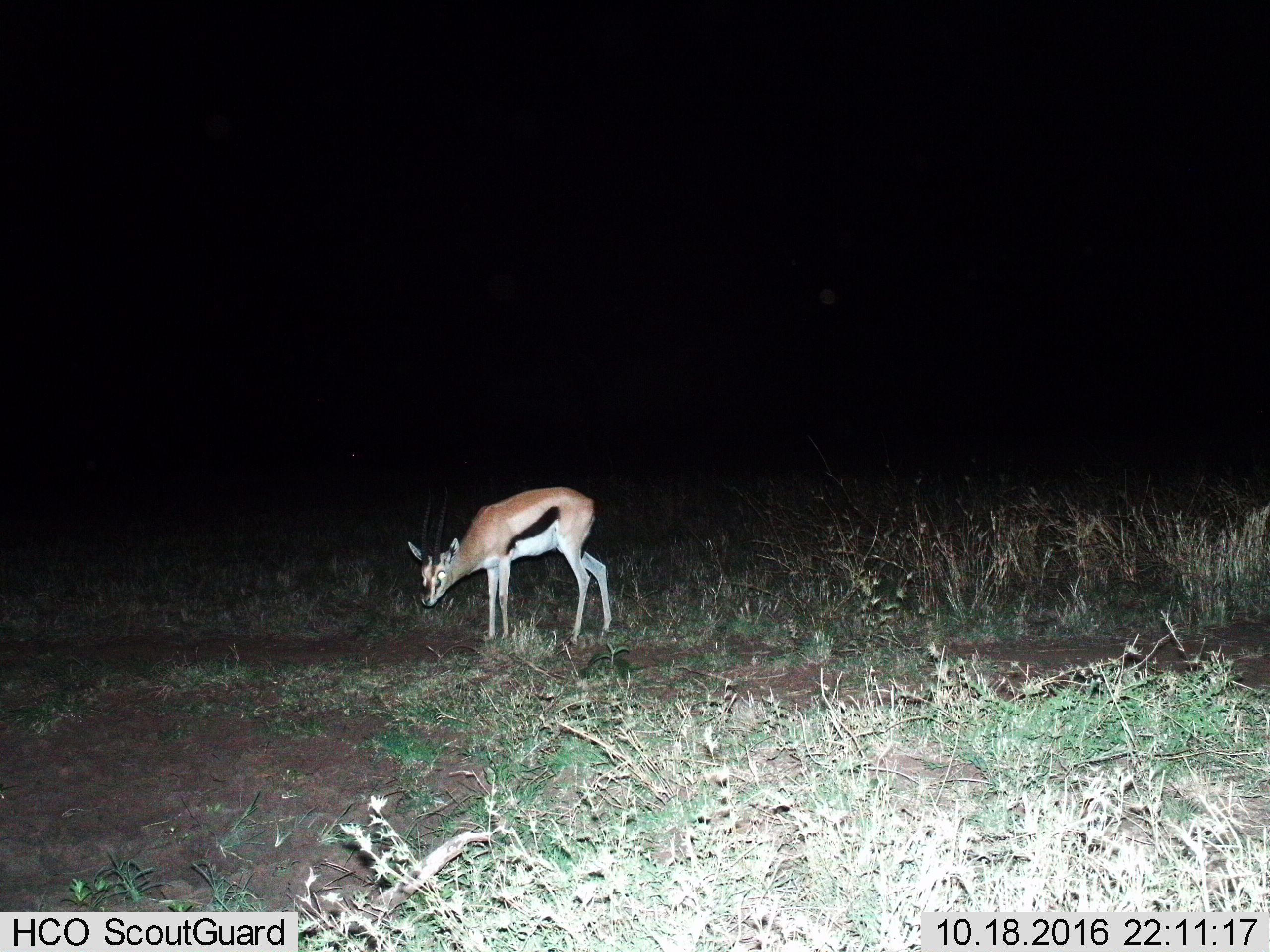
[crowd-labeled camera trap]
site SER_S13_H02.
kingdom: Animalia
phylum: Chordata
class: Mammalia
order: Artiodactyla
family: Bovidae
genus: Eudorcas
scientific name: Eudorcas thomsonii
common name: thomson's gazelle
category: gazellethomsons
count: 1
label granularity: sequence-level